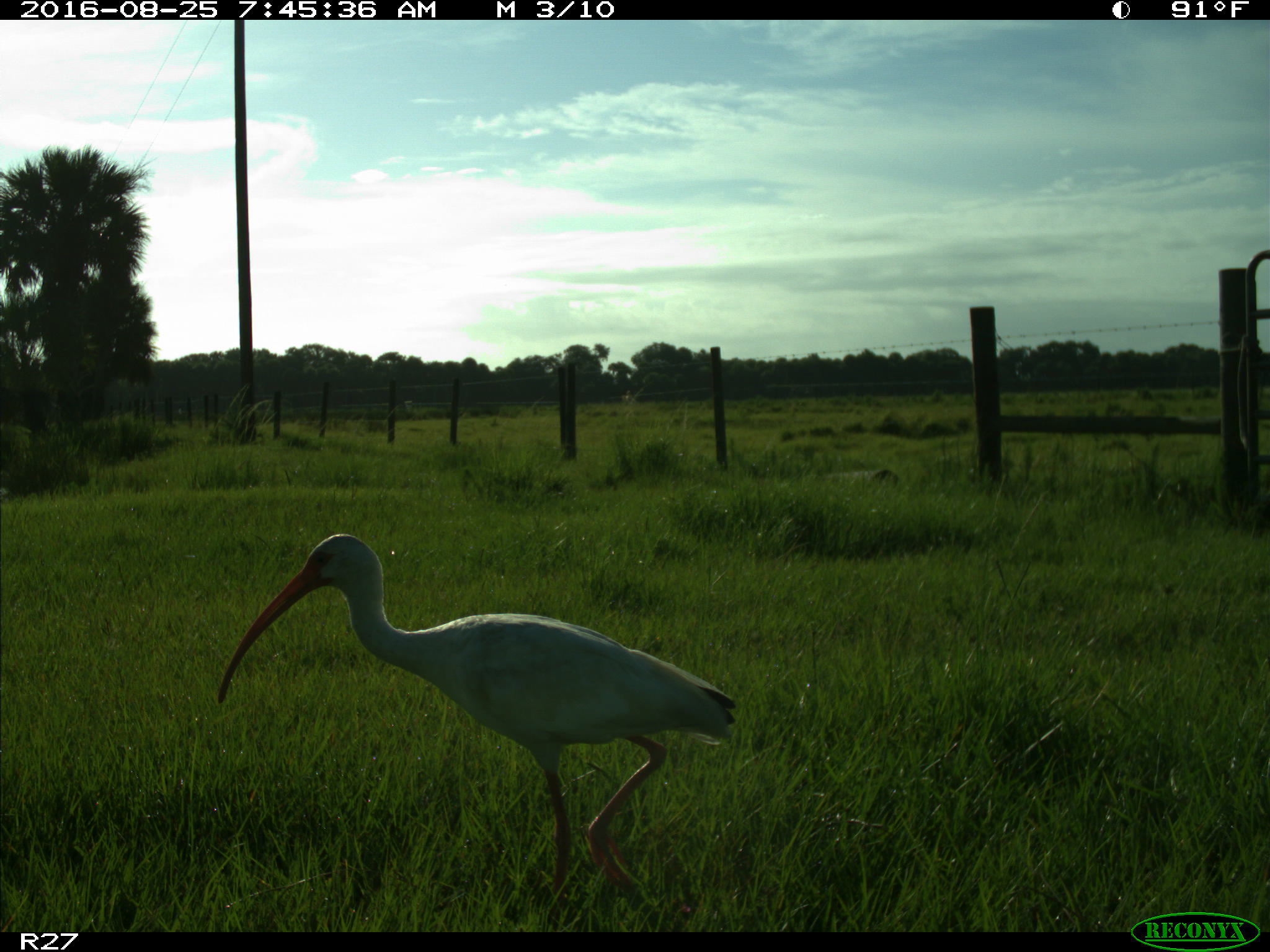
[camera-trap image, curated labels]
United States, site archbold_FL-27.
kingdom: Animalia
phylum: Chordata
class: Aves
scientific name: Aves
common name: birds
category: unidentified bird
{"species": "unidentified bird (birds) (Aves)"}